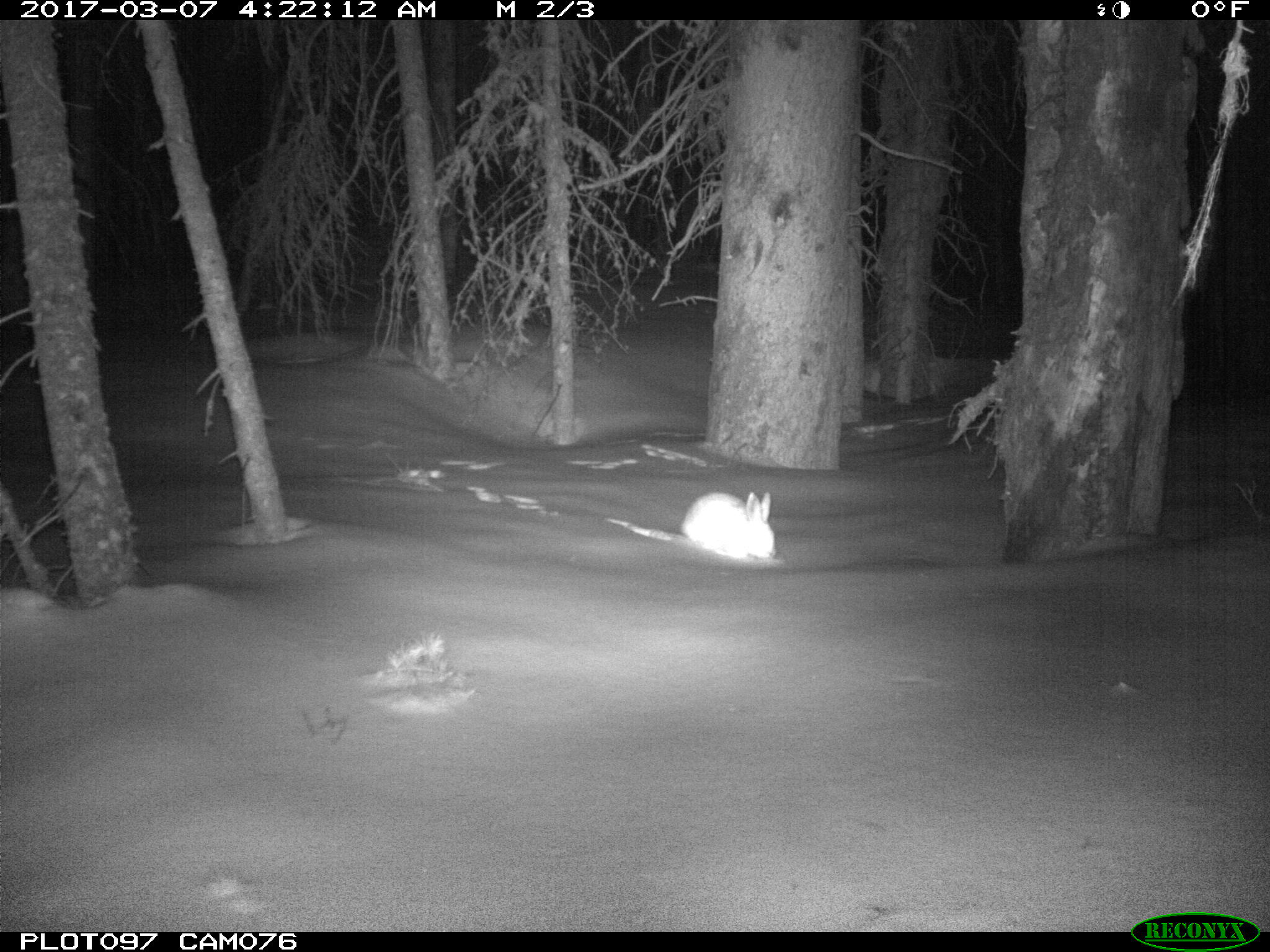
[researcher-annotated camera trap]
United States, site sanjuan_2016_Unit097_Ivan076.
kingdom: Animalia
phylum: Chordata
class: Mammalia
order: Lagomorpha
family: Leporidae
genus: Lepus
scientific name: Lepus americanus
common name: snowshoe hare